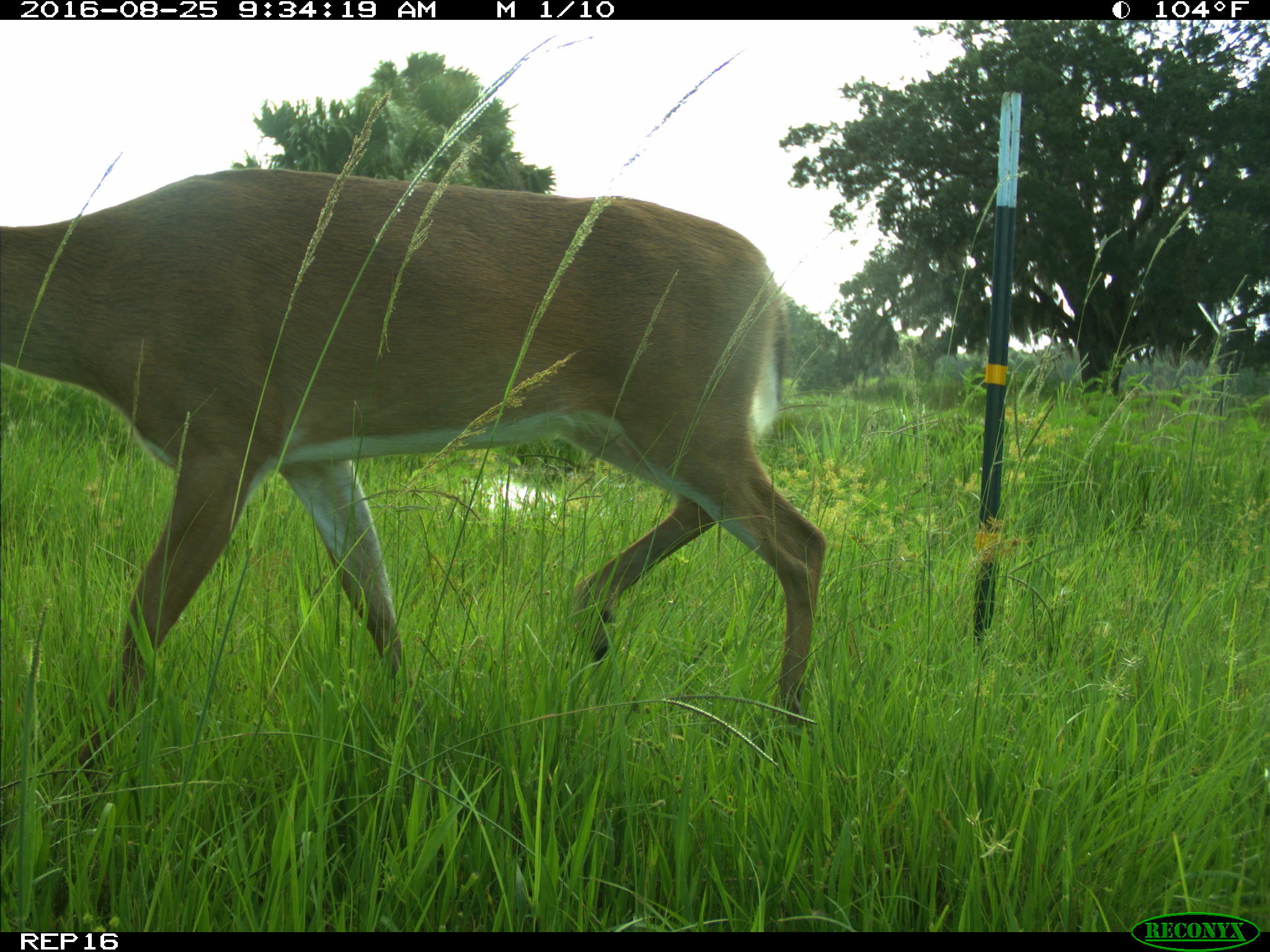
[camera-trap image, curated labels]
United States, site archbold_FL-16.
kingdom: Animalia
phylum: Chordata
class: Mammalia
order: Artiodactyla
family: Cervidae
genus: Odocoileus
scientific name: Odocoileus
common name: deer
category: unidentified deer